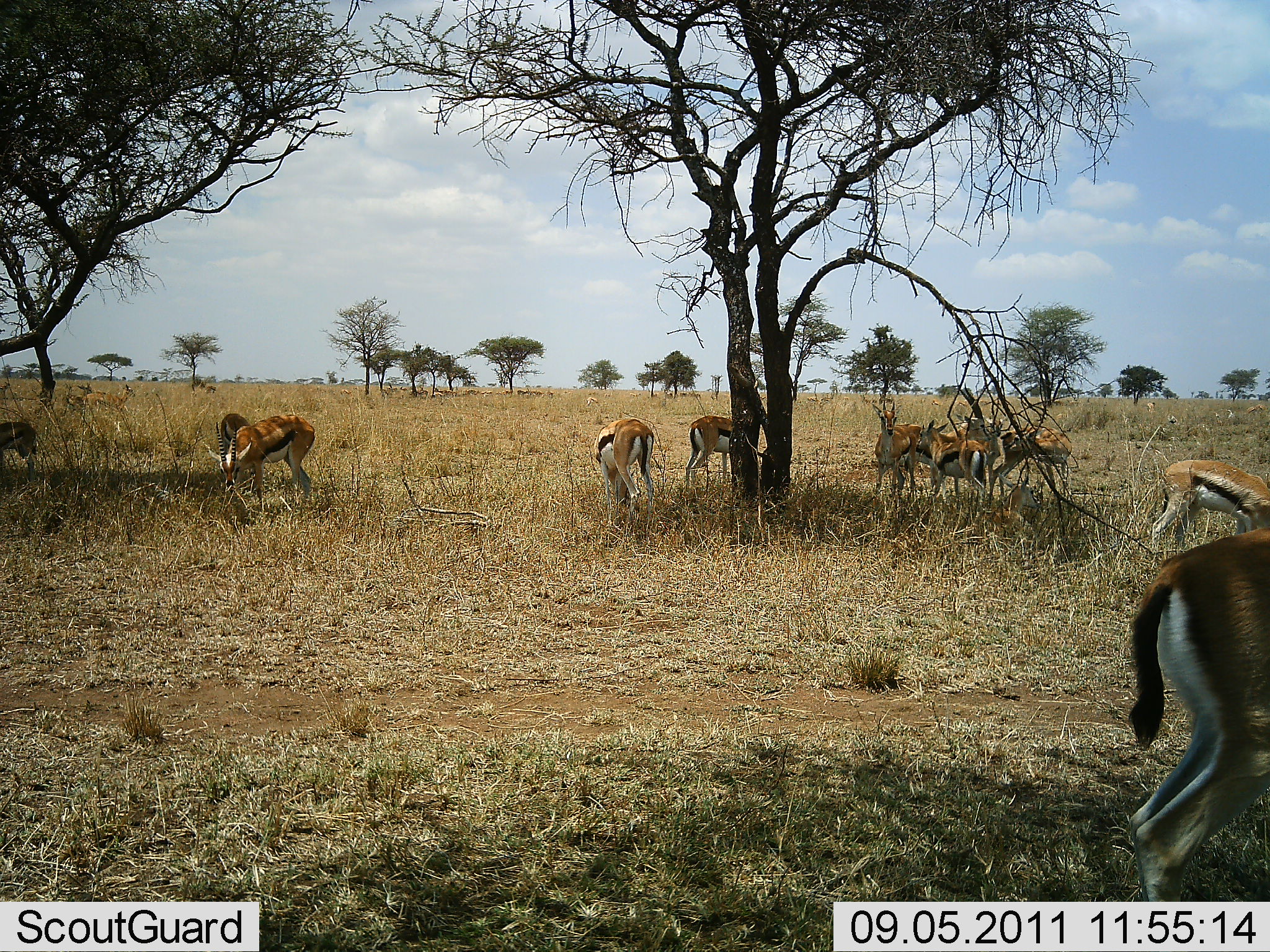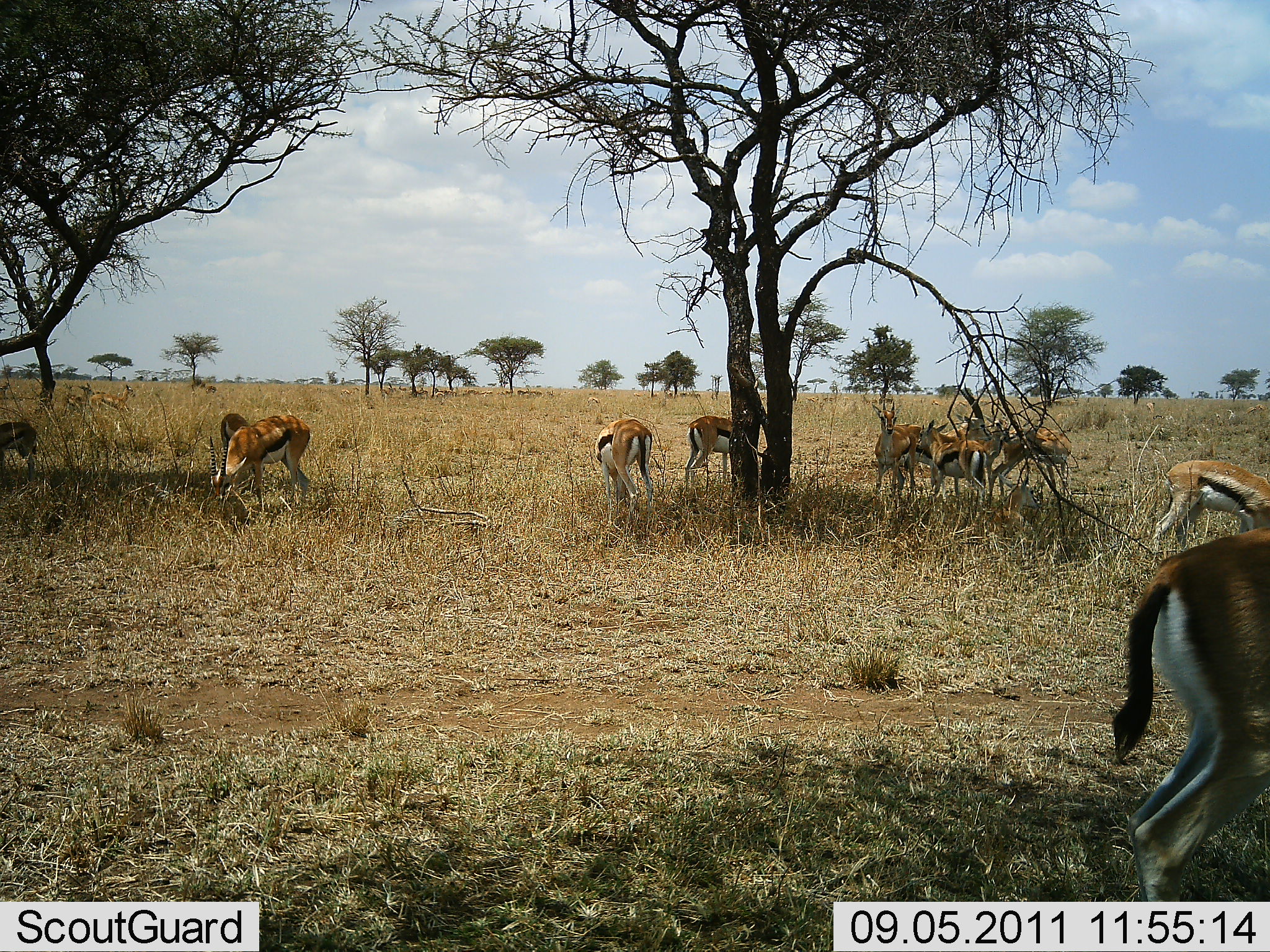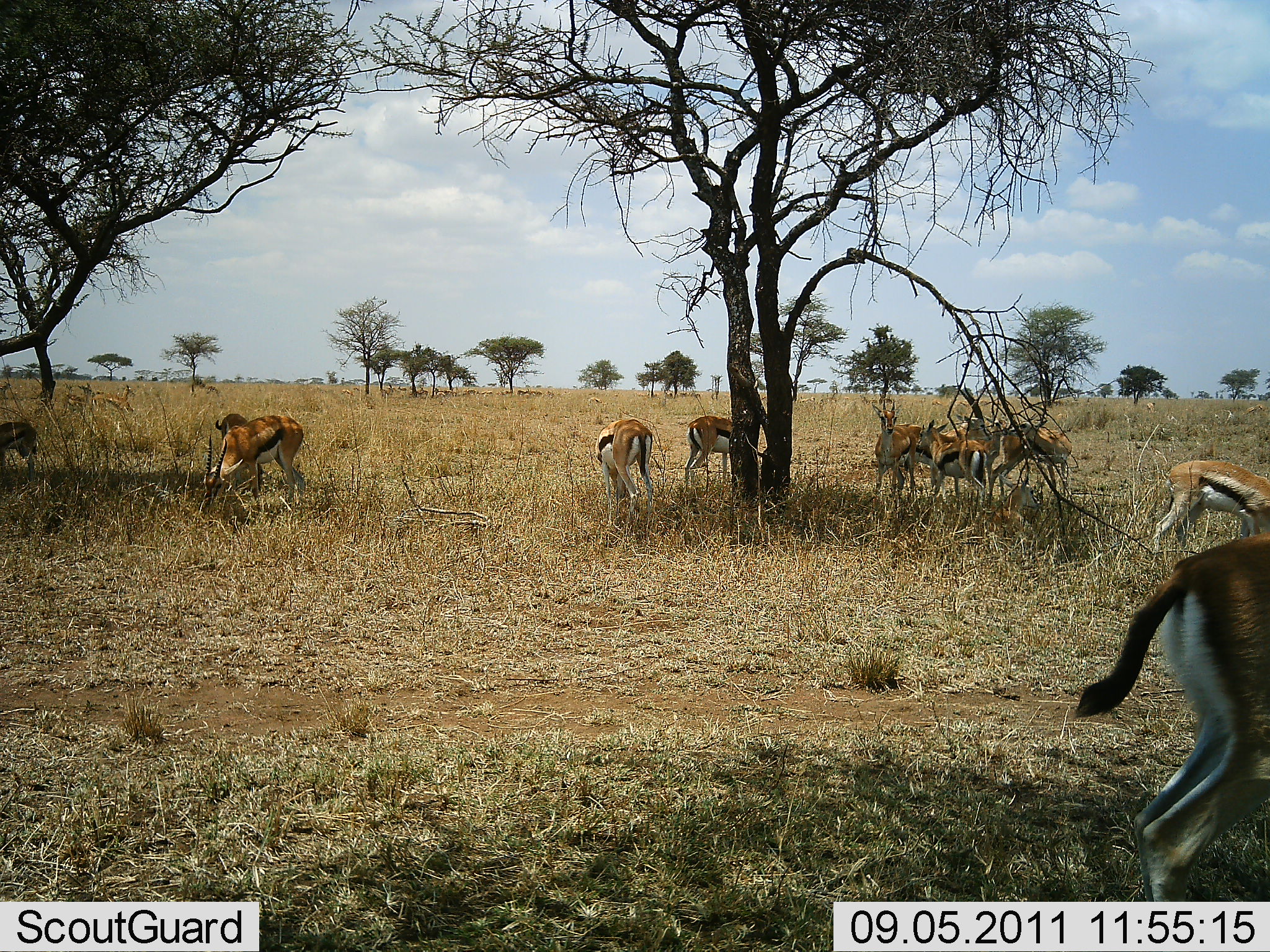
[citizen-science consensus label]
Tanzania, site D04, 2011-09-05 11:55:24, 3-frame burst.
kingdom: Animalia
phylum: Chordata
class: Mammalia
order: Artiodactyla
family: Bovidae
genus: Eudorcas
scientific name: Eudorcas thomsonii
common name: thomson's gazelle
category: gazellethomsons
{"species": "gazellethomsons (thomson's gazelle) (Eudorcas thomsonii)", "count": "11-50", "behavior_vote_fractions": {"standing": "58%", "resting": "0%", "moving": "25%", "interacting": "17%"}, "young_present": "0%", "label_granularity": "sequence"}